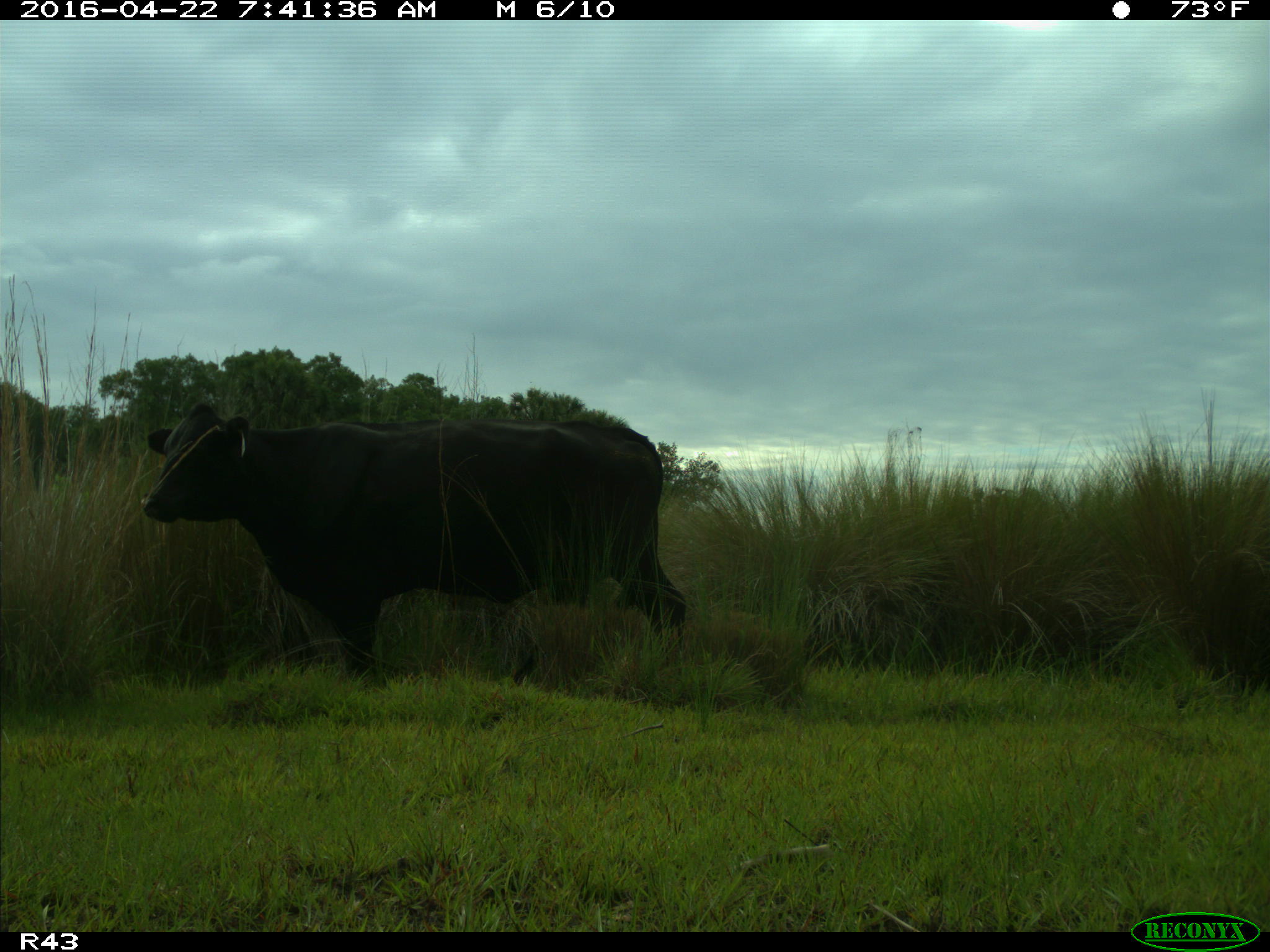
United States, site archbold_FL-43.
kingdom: Animalia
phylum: Chordata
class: Mammalia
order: Artiodactyla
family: Bovidae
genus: Bos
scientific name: Bos taurus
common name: domestic cow